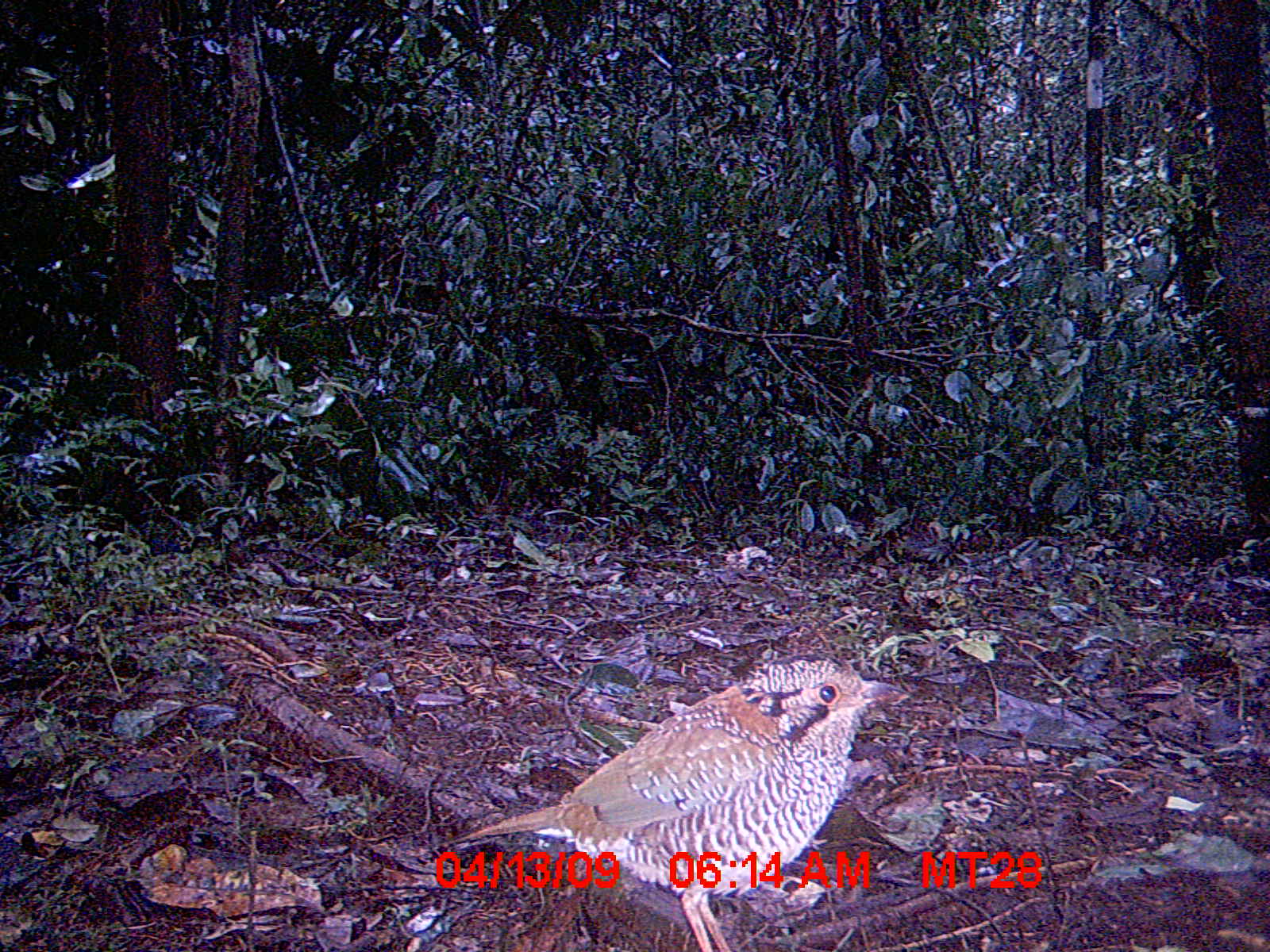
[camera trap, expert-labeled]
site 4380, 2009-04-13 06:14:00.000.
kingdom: Animalia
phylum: Chordata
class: Aves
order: Coraciiformes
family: Brachypteraciidae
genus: Brachypteracias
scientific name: Brachypteracias squamiger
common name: scaly ground-roller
Brachypteracias squamiger (scaly ground-roller), count 1.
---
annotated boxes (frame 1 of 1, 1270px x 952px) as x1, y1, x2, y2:
brachypteracias squamiger: 438, 650, 912, 952